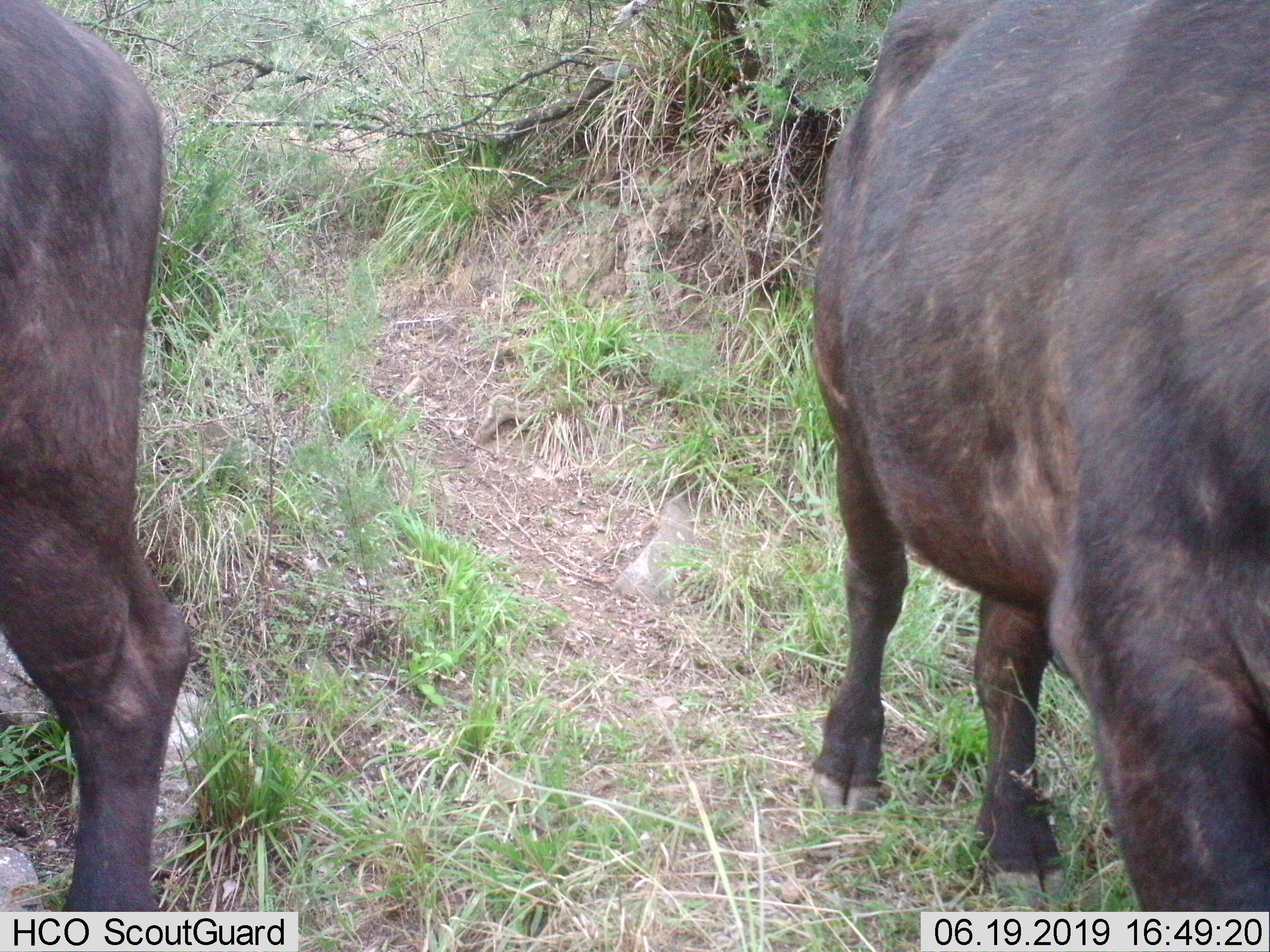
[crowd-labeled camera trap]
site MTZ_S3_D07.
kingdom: Animalia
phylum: Chordata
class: Mammalia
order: Artiodactyla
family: Bovidae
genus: Syncerus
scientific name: Syncerus caffer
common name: african buffalo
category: buffalo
Buffalo (african buffalo) (Syncerus caffer), count 2. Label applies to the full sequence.